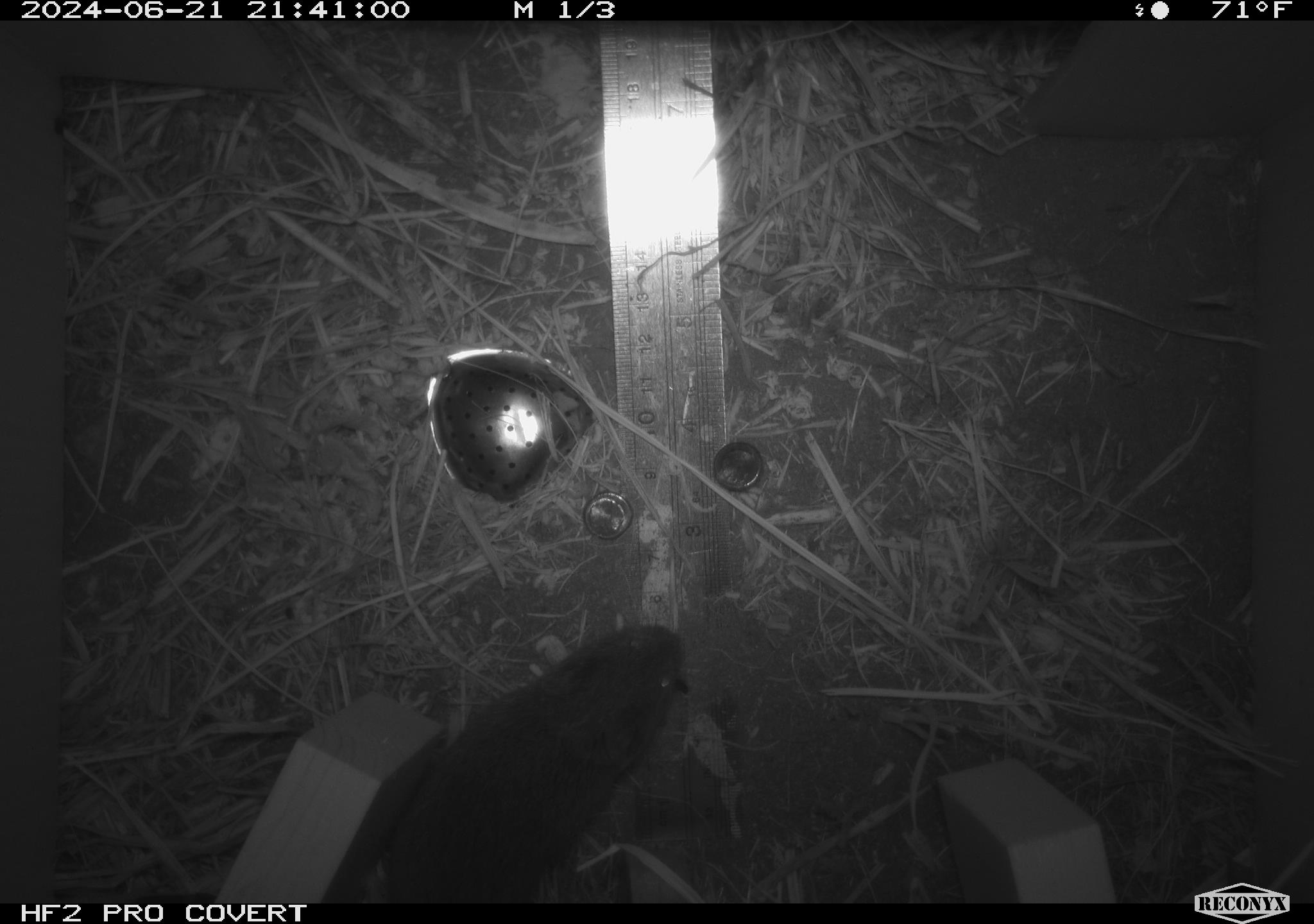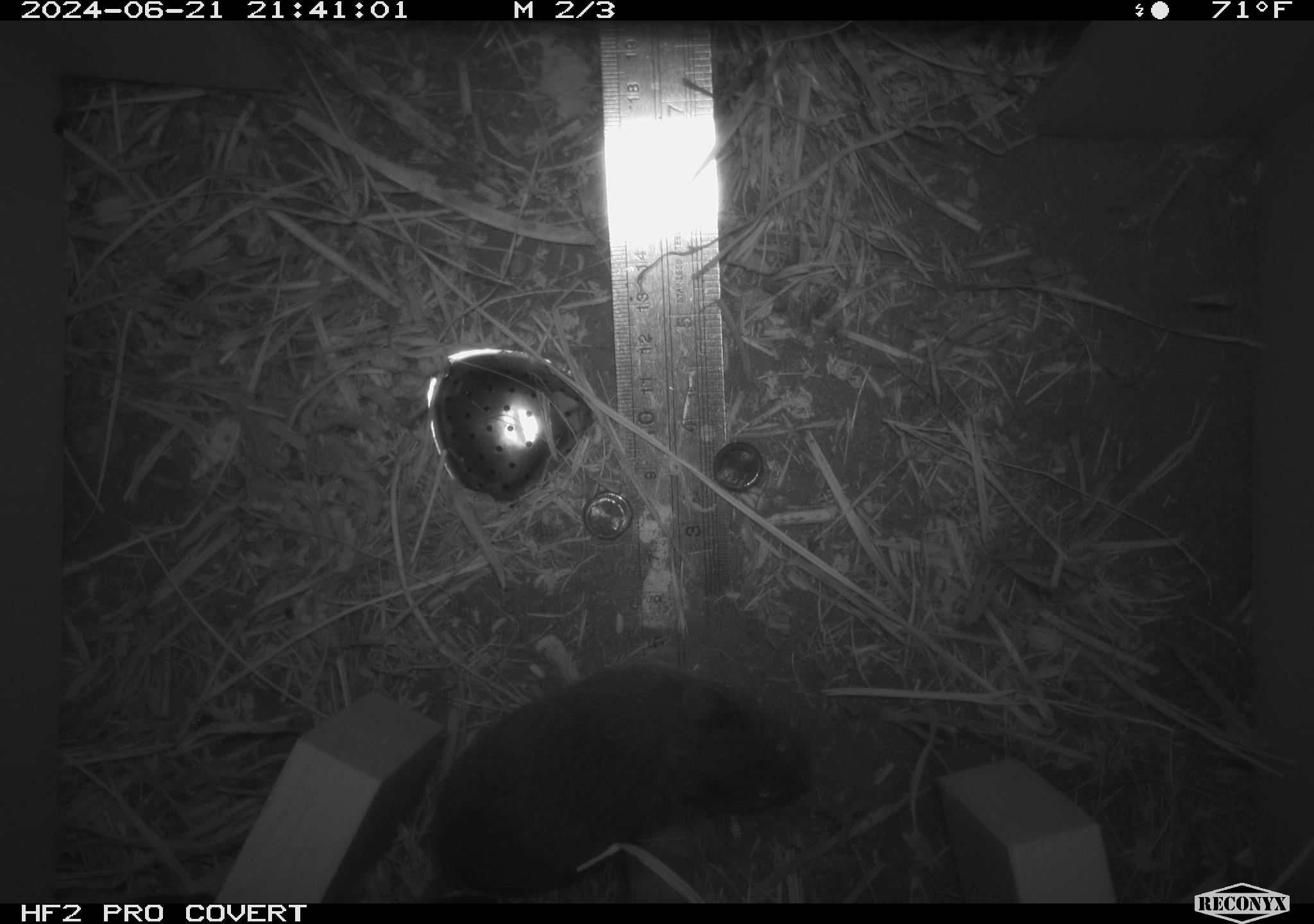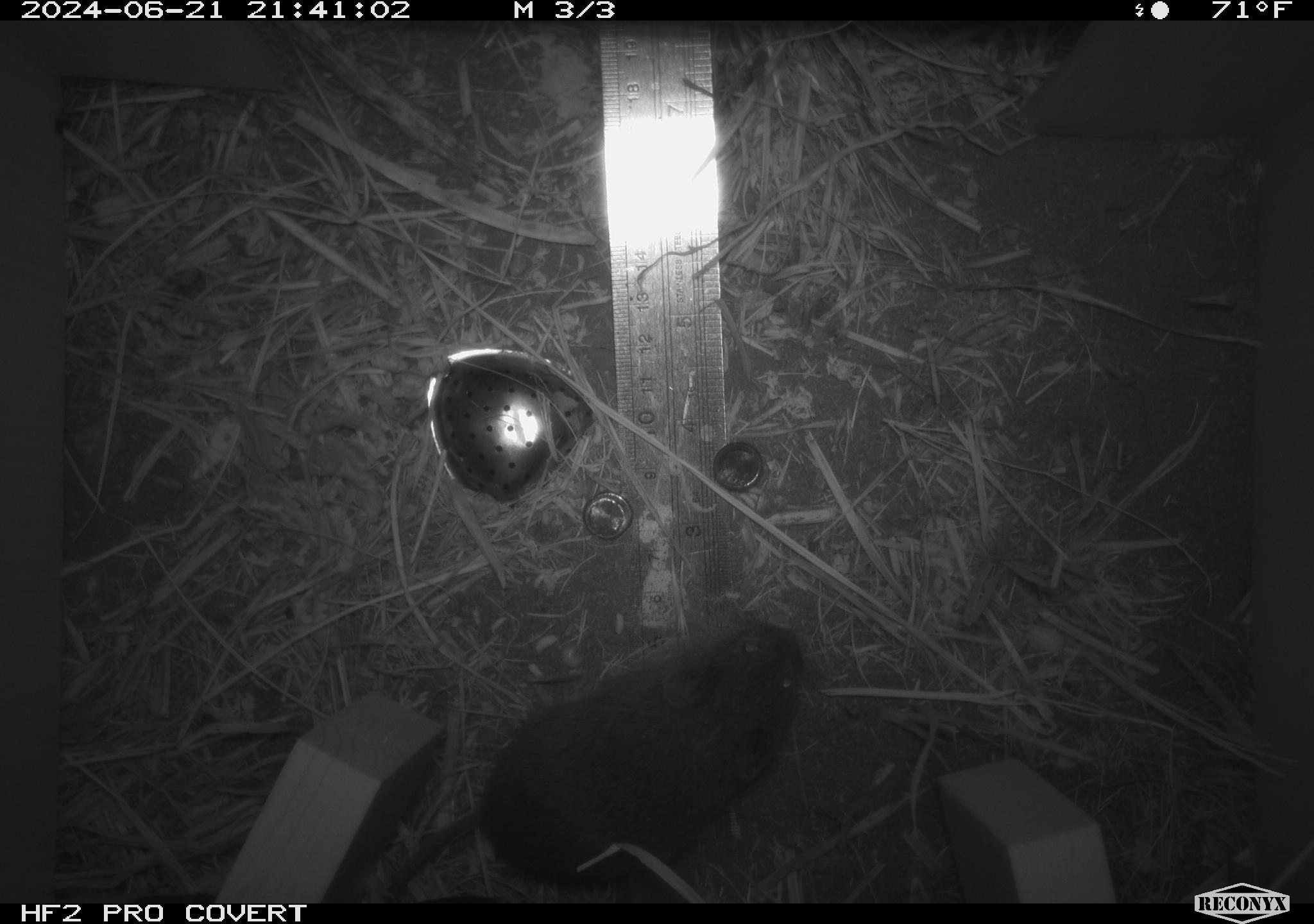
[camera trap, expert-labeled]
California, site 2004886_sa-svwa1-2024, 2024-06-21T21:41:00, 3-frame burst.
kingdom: Animalia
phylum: Chordata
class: Mammalia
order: Rodentia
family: Cricetidae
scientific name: Arvicolinae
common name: voles, lemmings, and muskrats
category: arvicolinae subfamily